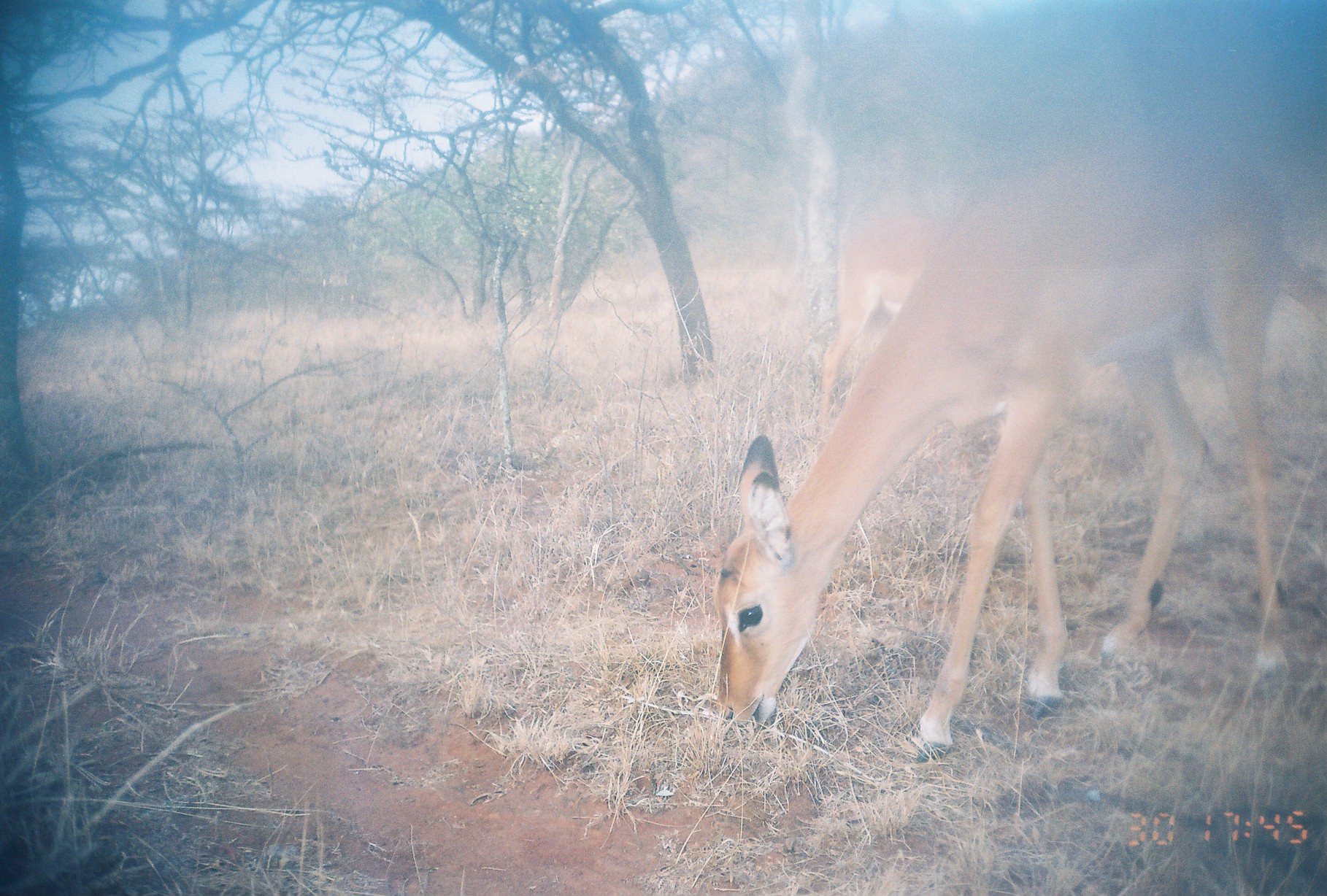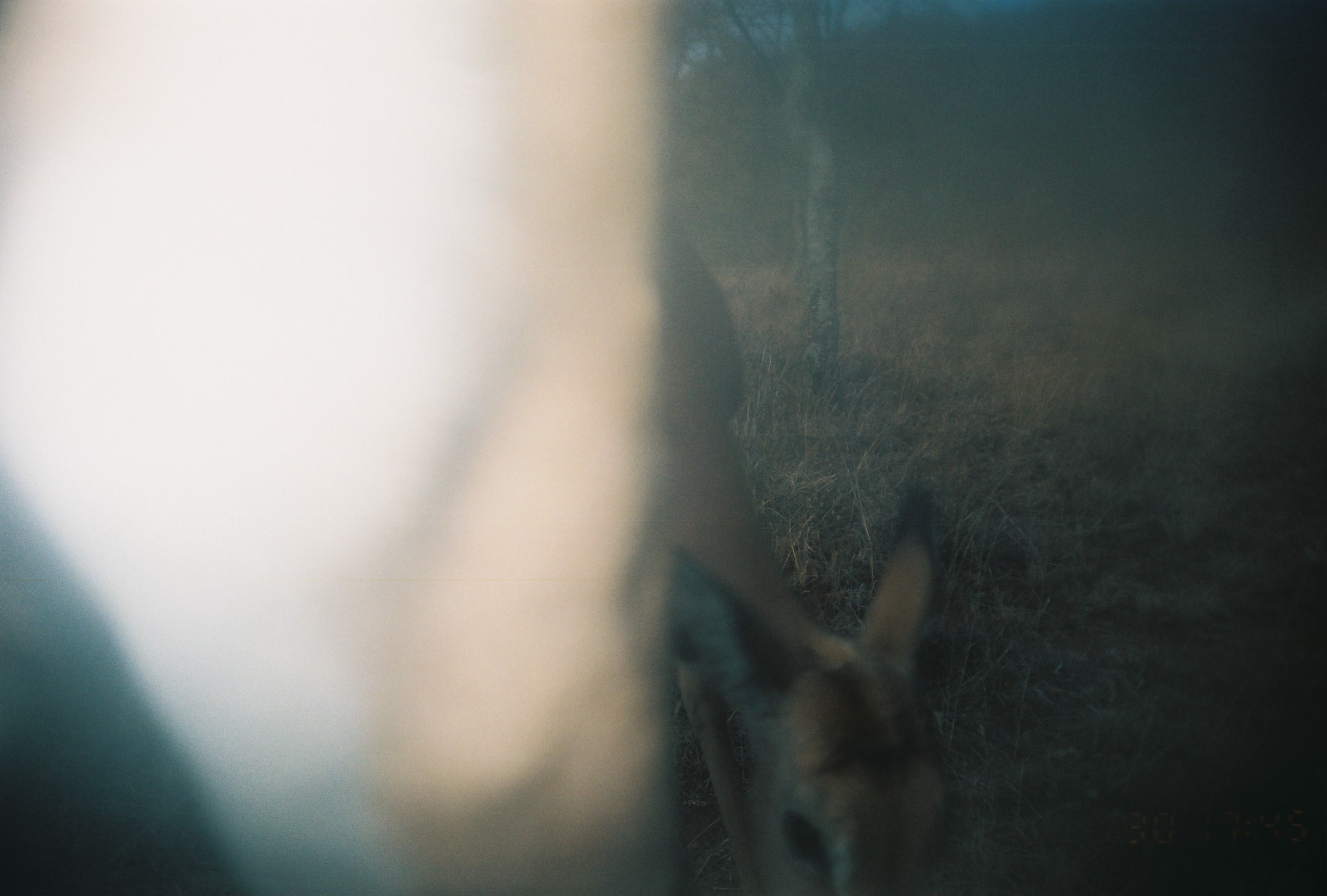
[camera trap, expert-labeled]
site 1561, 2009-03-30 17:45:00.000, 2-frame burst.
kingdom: Animalia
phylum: Chordata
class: Mammalia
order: Artiodactyla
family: Bovidae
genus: Aepyceros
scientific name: Aepyceros melampus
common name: impala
Aepyceros melampus (impala), count 2.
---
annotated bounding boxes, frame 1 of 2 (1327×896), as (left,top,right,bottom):
aepyceros melampus: (712,133,1327,765); (816,212,954,432)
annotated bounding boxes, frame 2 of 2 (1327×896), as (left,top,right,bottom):
aepyceros melampus: (0,0,675,896); (660,232,966,896)